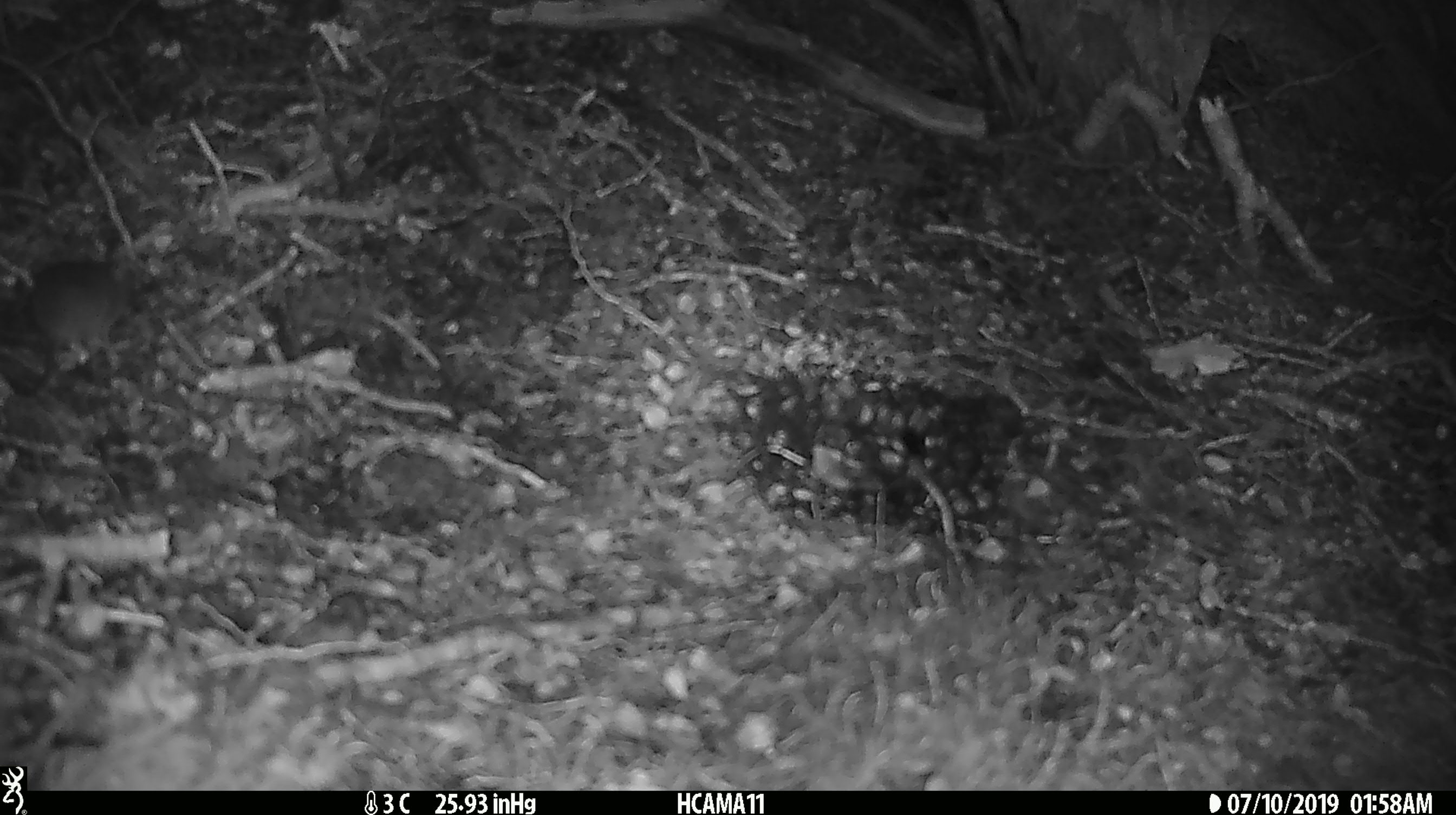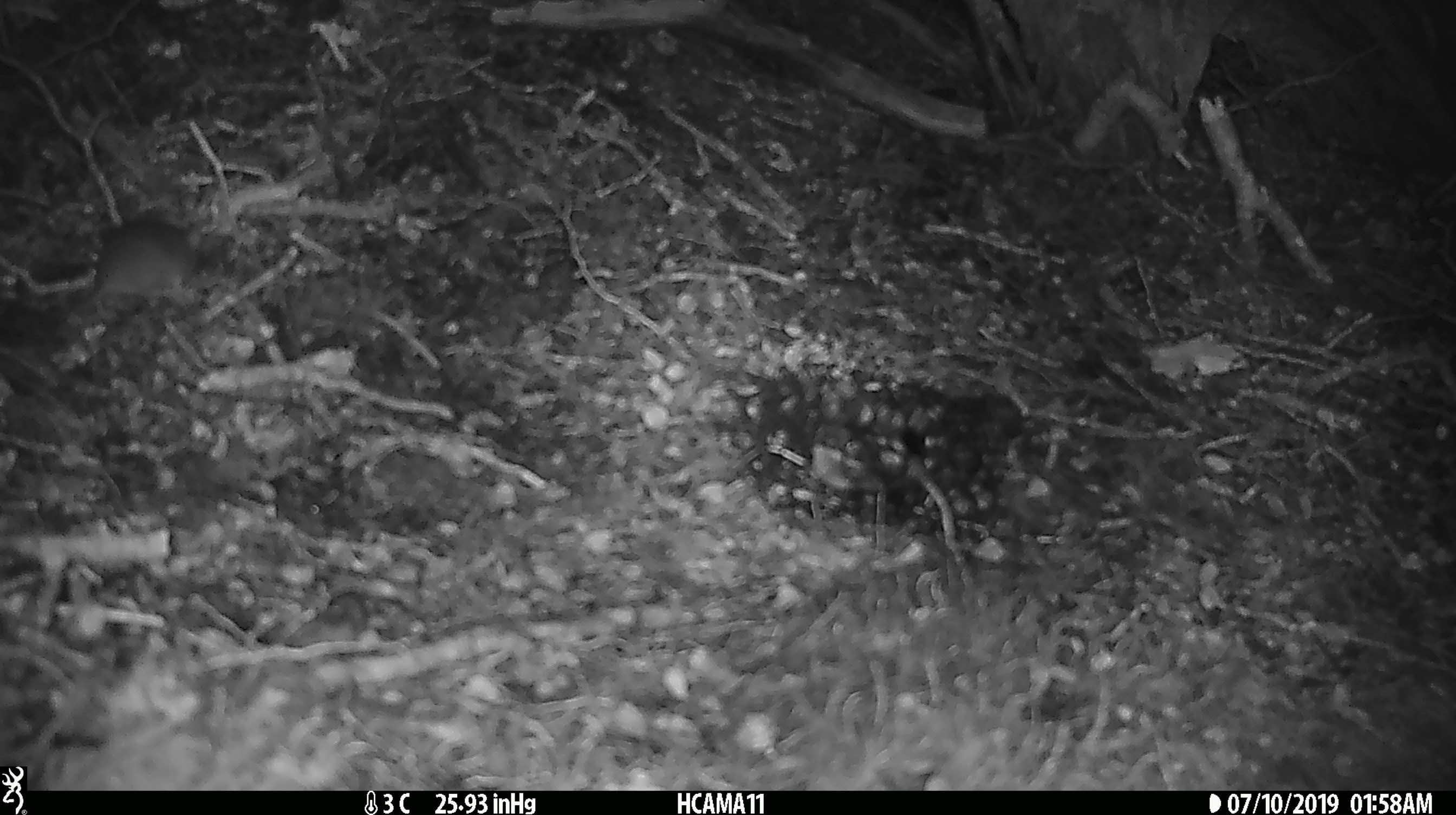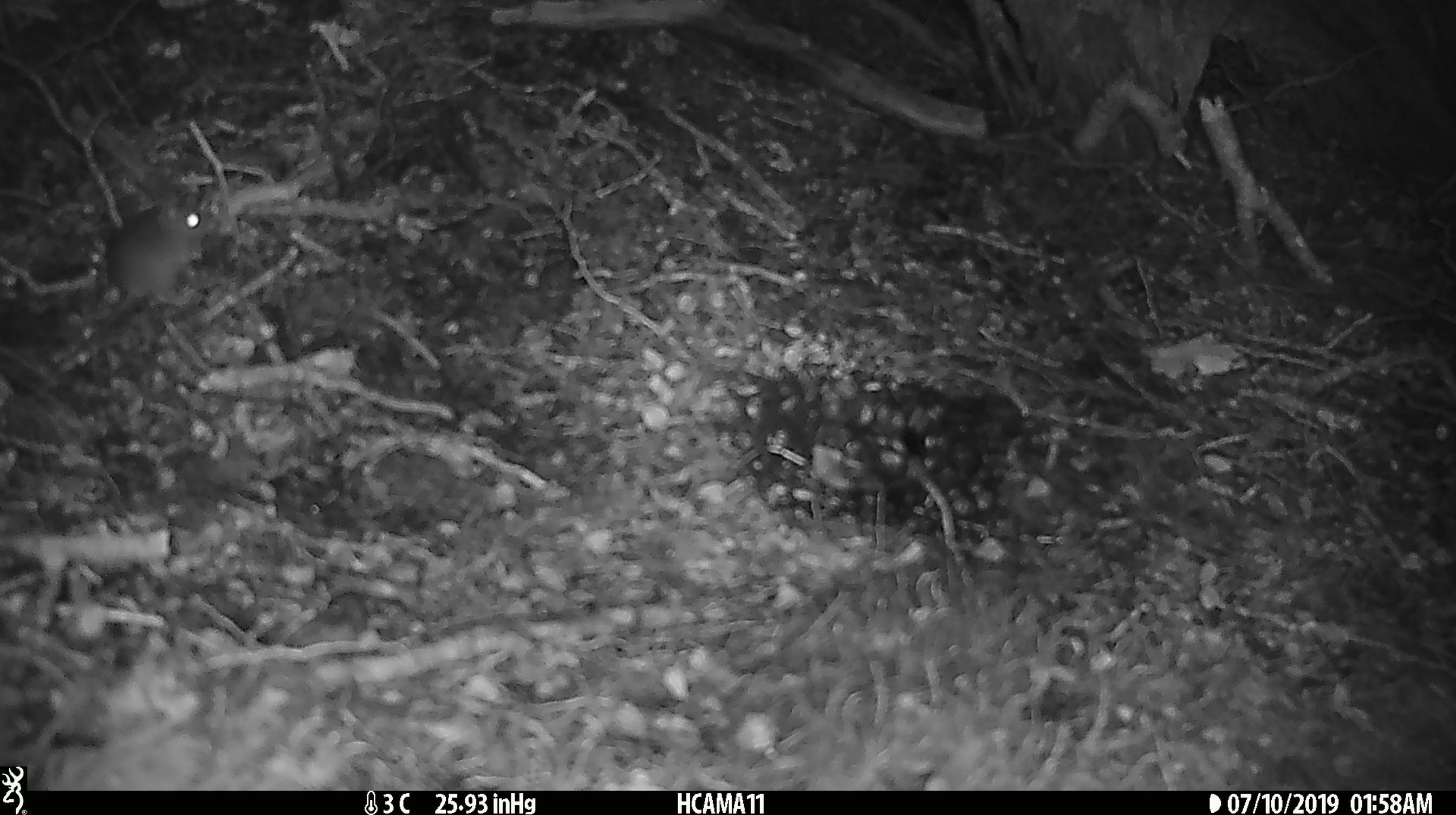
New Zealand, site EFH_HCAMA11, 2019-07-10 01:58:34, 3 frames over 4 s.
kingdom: Animalia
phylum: Chordata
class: Mammalia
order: Rodentia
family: Muridae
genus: Mus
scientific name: Mus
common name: mouse